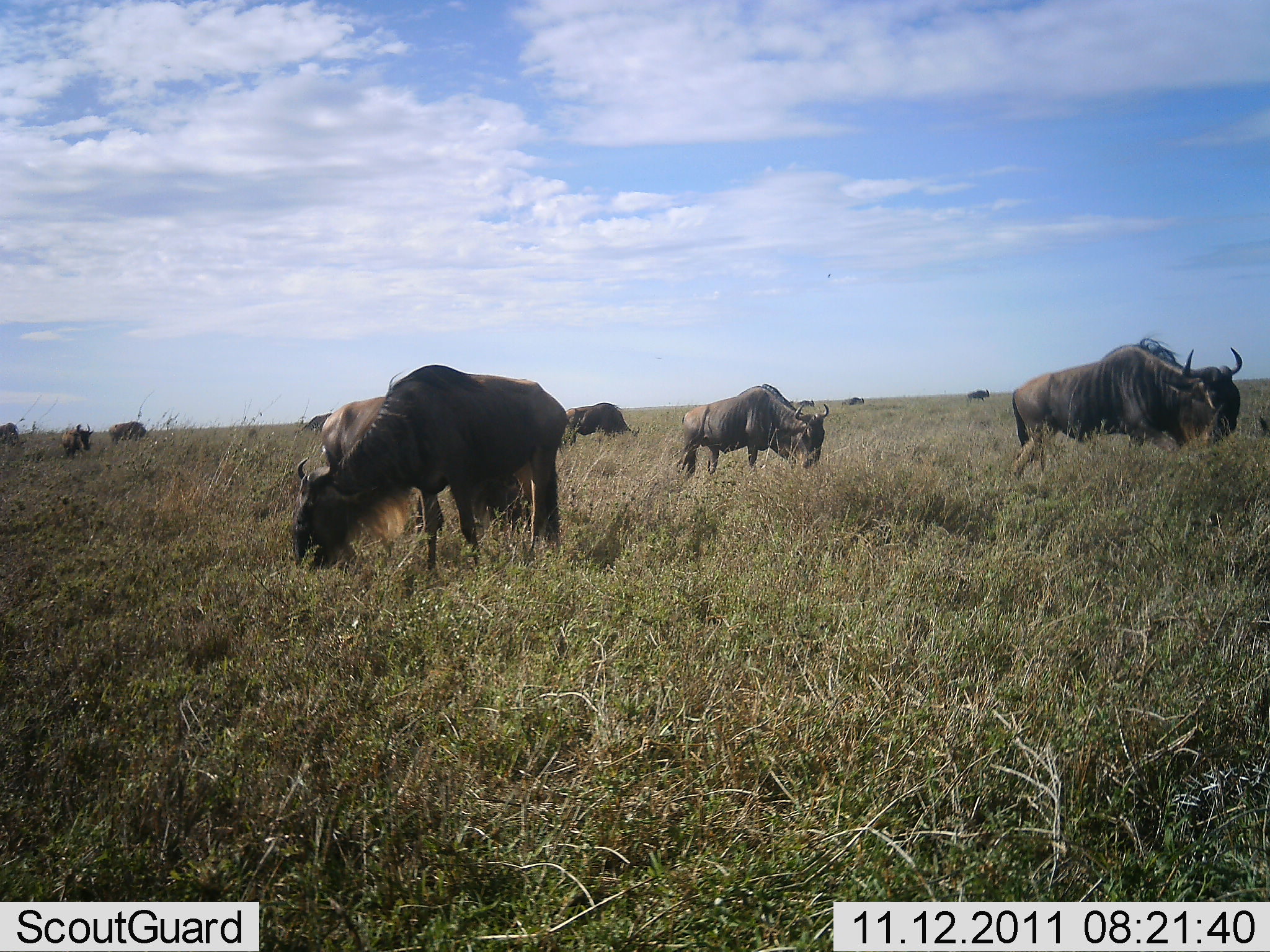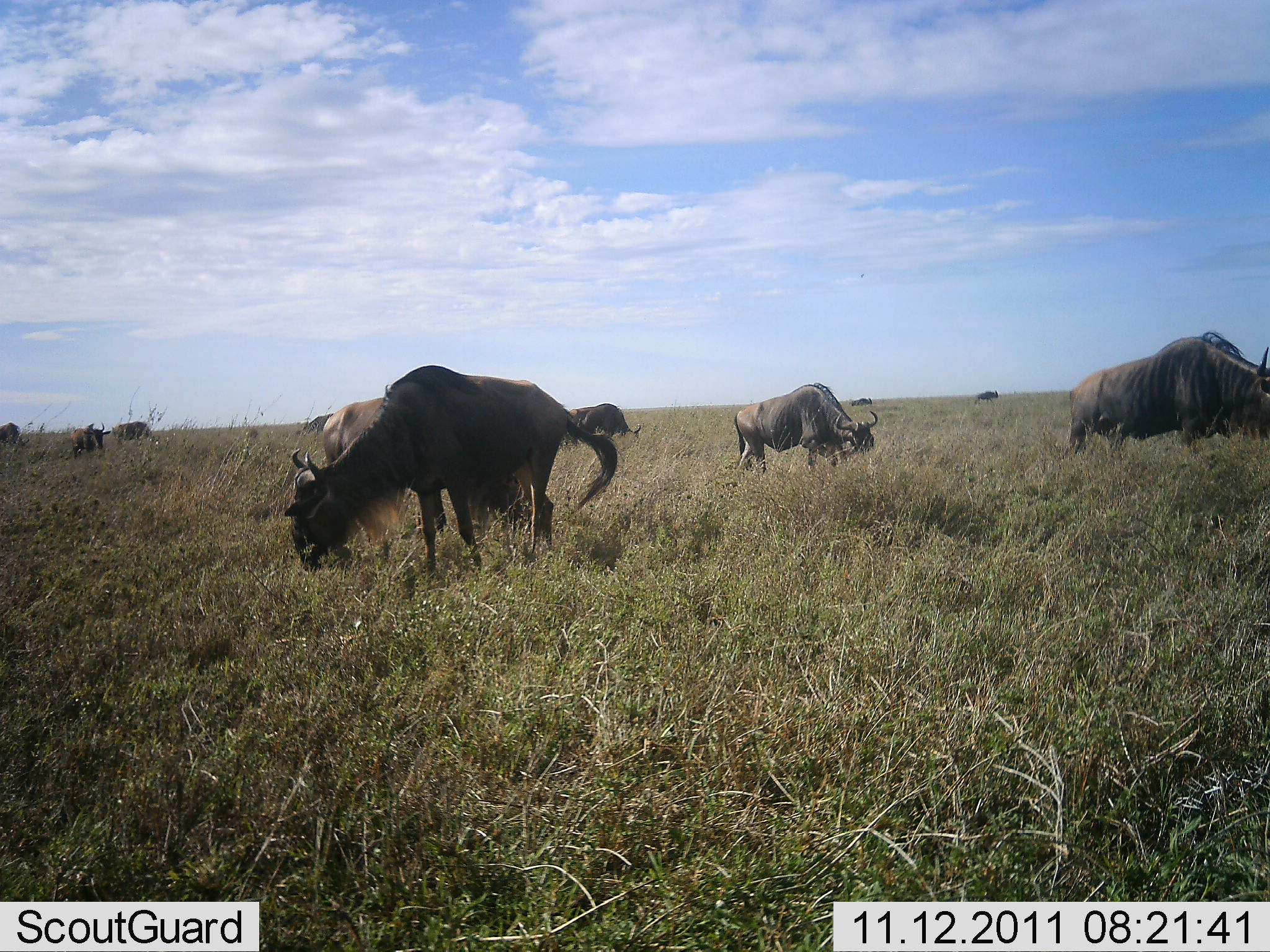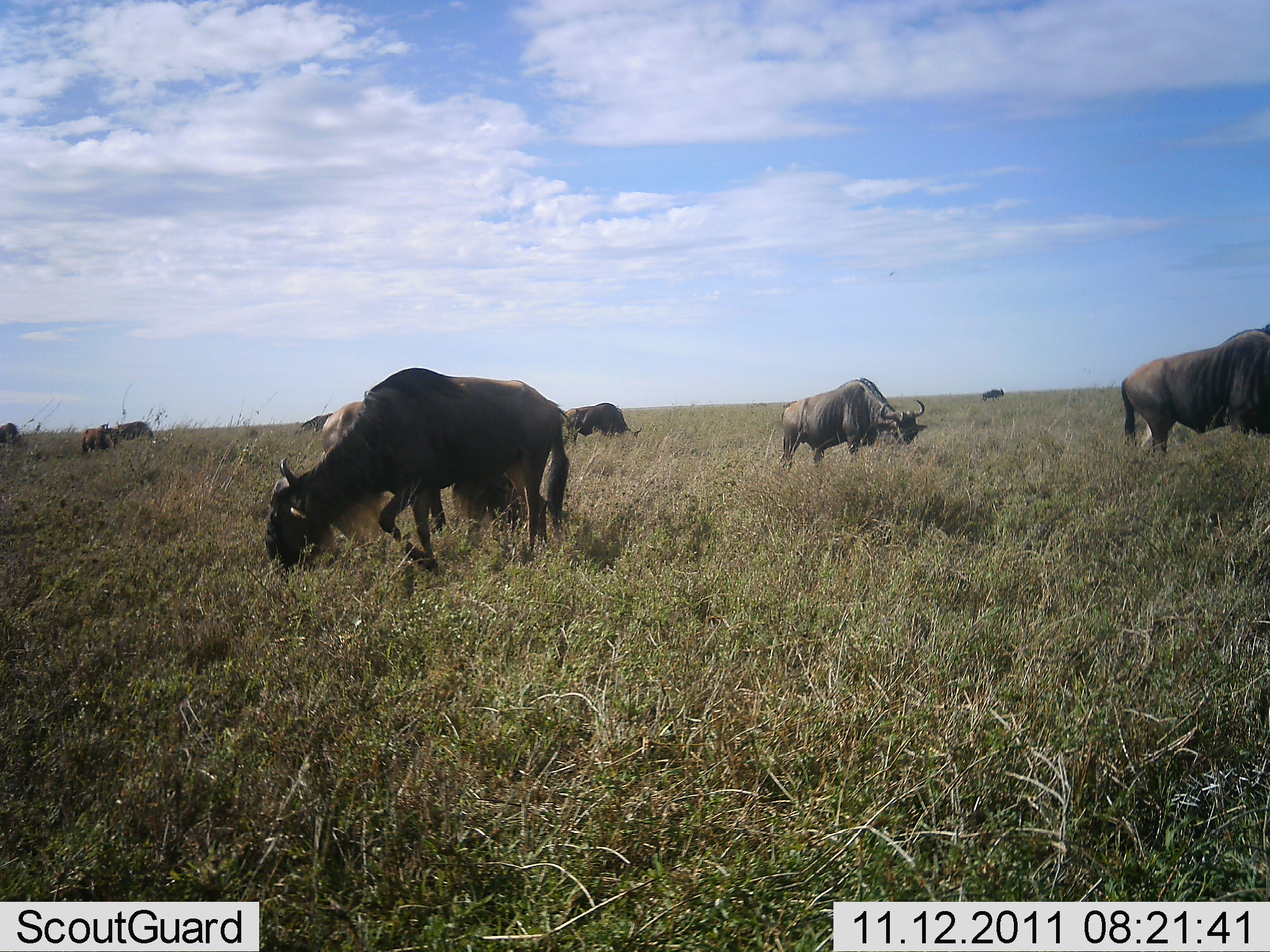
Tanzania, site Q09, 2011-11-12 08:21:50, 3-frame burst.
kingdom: Animalia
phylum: Chordata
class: Mammalia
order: Artiodactyla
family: Bovidae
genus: Connochaetes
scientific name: Connochaetes taurinus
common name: blue wildebeest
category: wildebeest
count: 10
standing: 50%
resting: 0%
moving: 10%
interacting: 0%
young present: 0%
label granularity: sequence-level